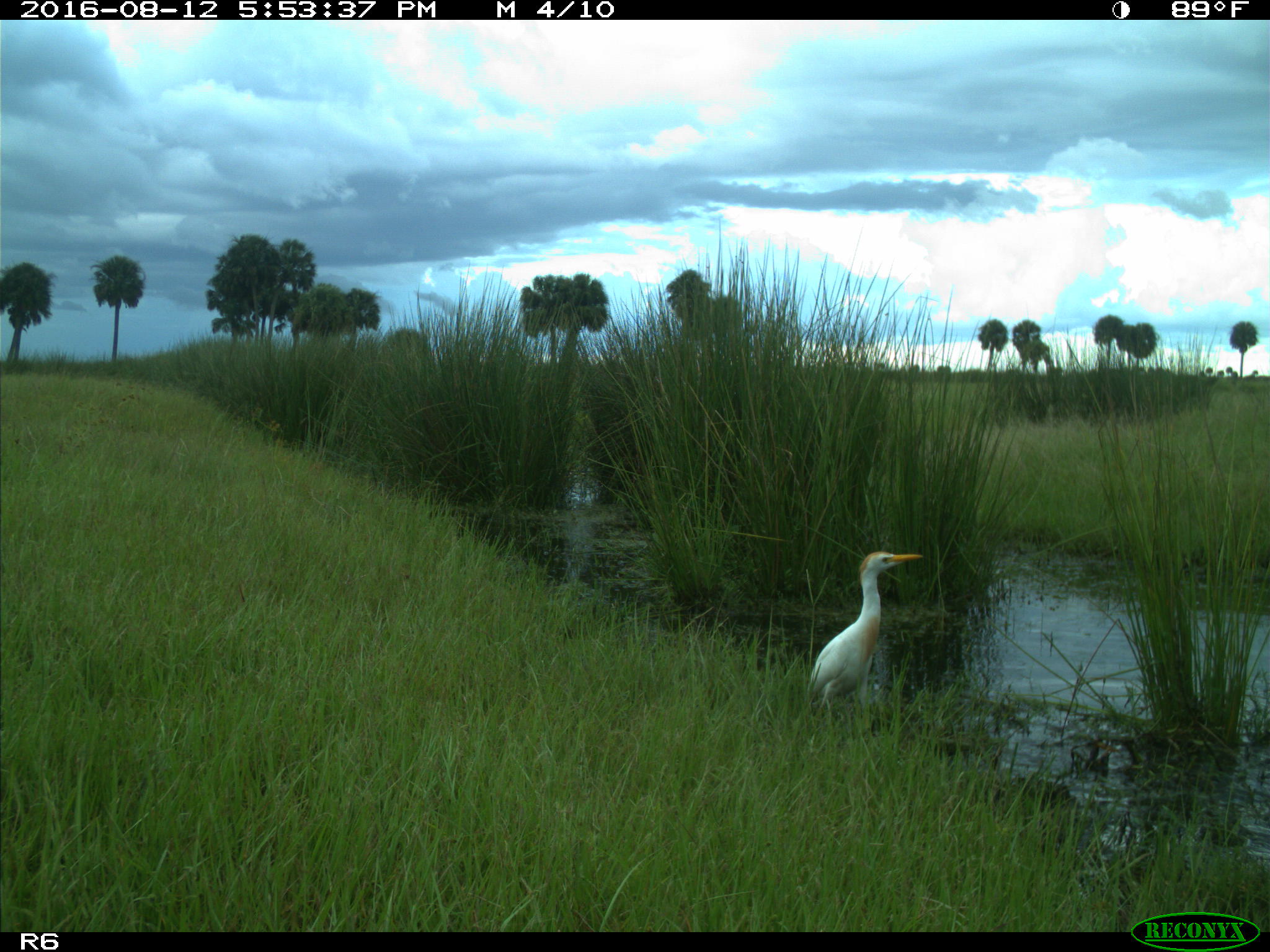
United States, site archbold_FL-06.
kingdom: Animalia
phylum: Chordata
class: Aves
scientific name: Aves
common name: birds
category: unidentified bird